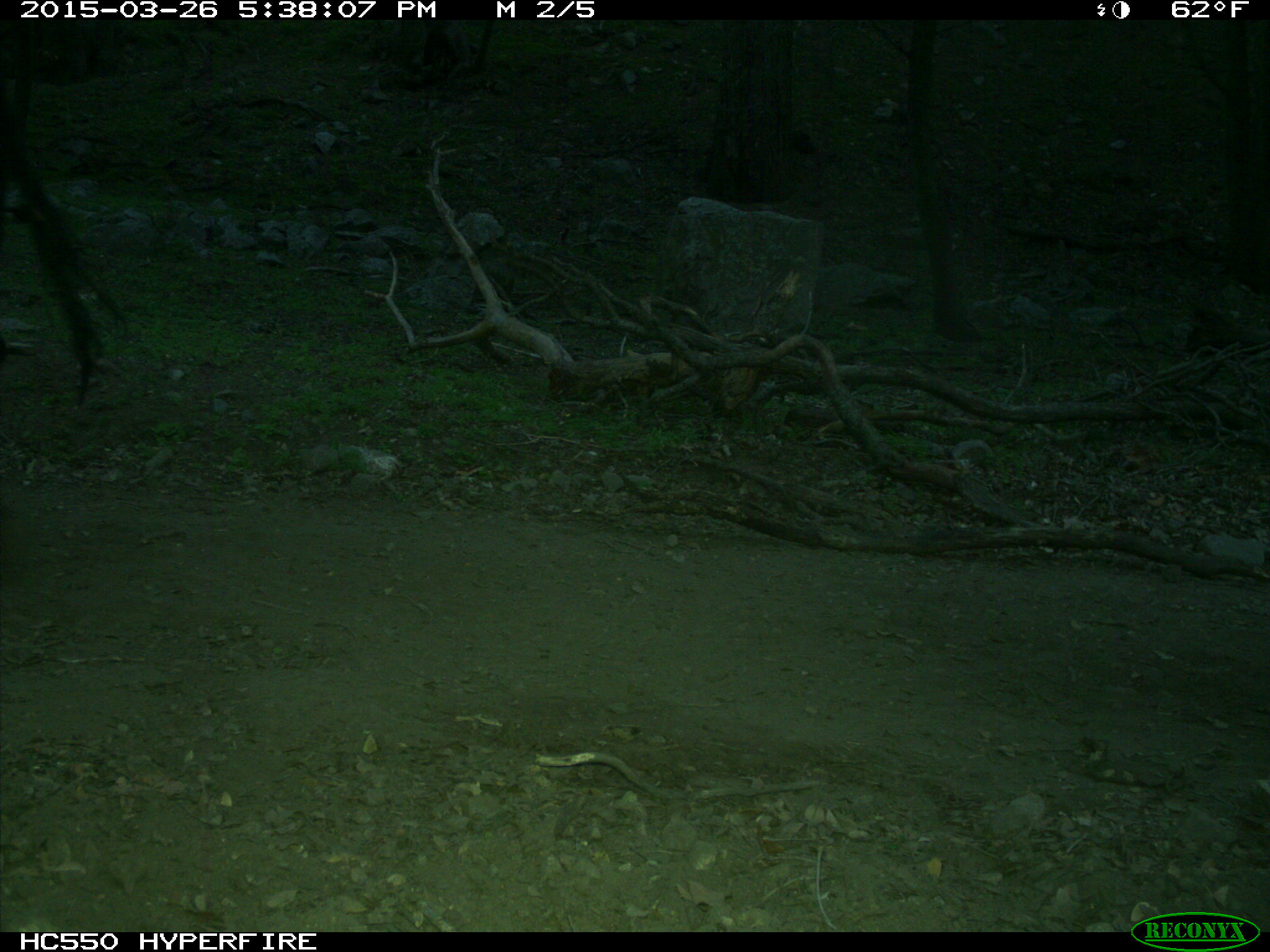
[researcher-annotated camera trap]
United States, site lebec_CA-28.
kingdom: Animalia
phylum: Chordata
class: Mammalia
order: Artiodactyla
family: Bovidae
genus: Bos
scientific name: Bos taurus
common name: domestic cow